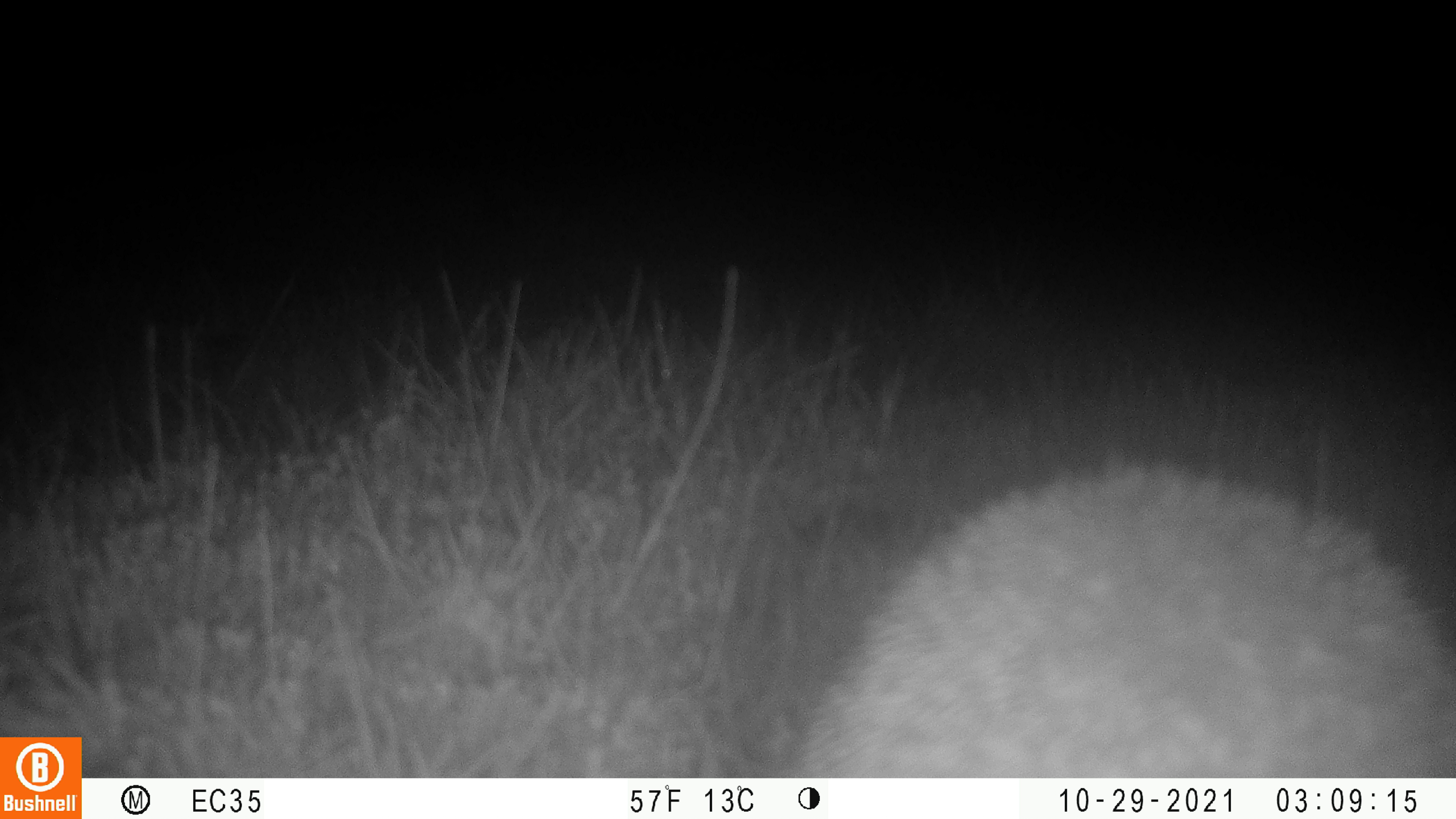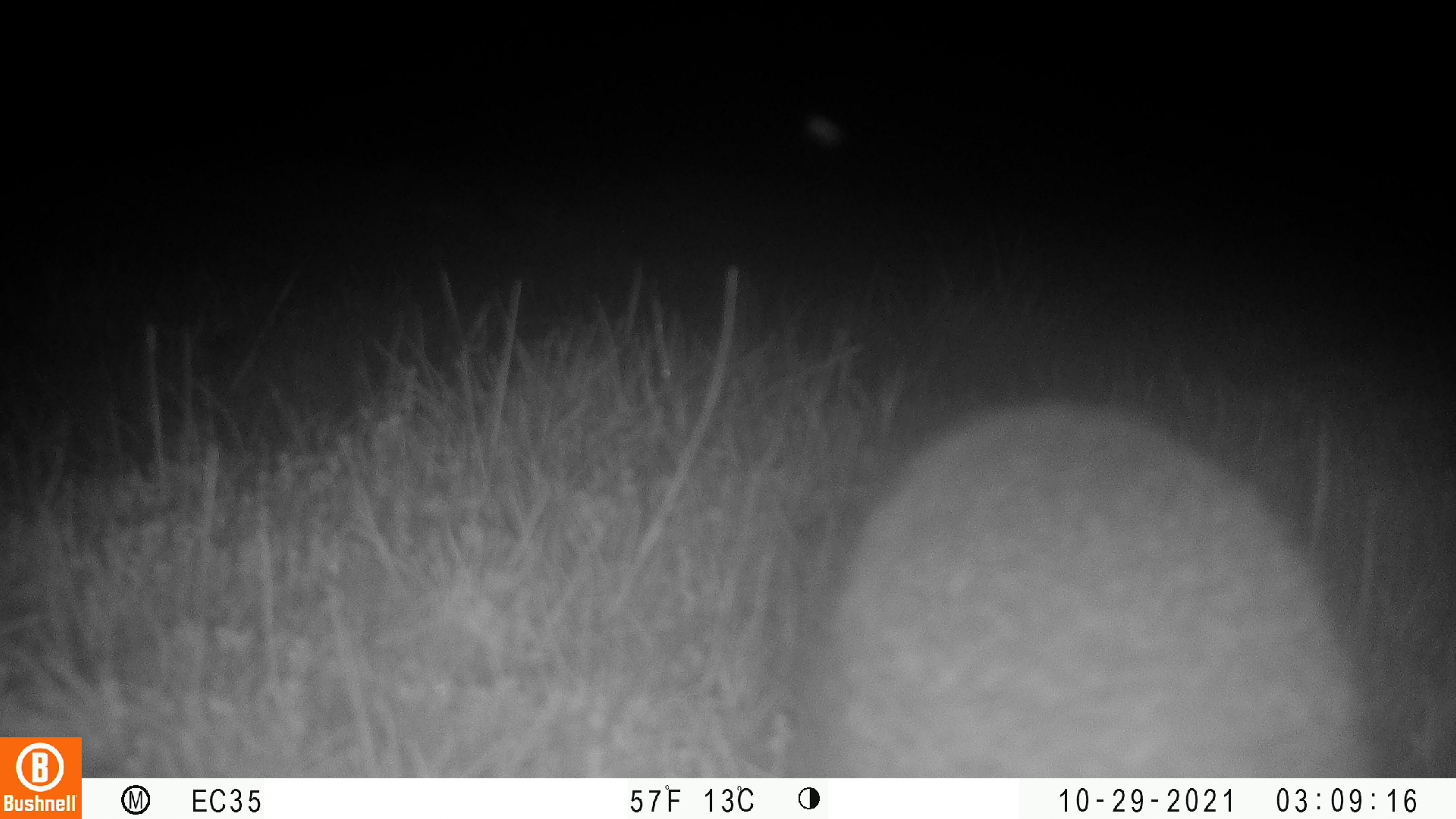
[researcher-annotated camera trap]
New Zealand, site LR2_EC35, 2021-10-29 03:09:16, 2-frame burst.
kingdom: Animalia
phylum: Chordata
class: Mammalia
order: Eulipotyphla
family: Erinaceidae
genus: Erinaceus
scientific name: Erinaceus europaeus europaeus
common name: european hedgehog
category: hedgehog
Hedgehog (european hedgehog) (Erinaceus europaeus europaeus).